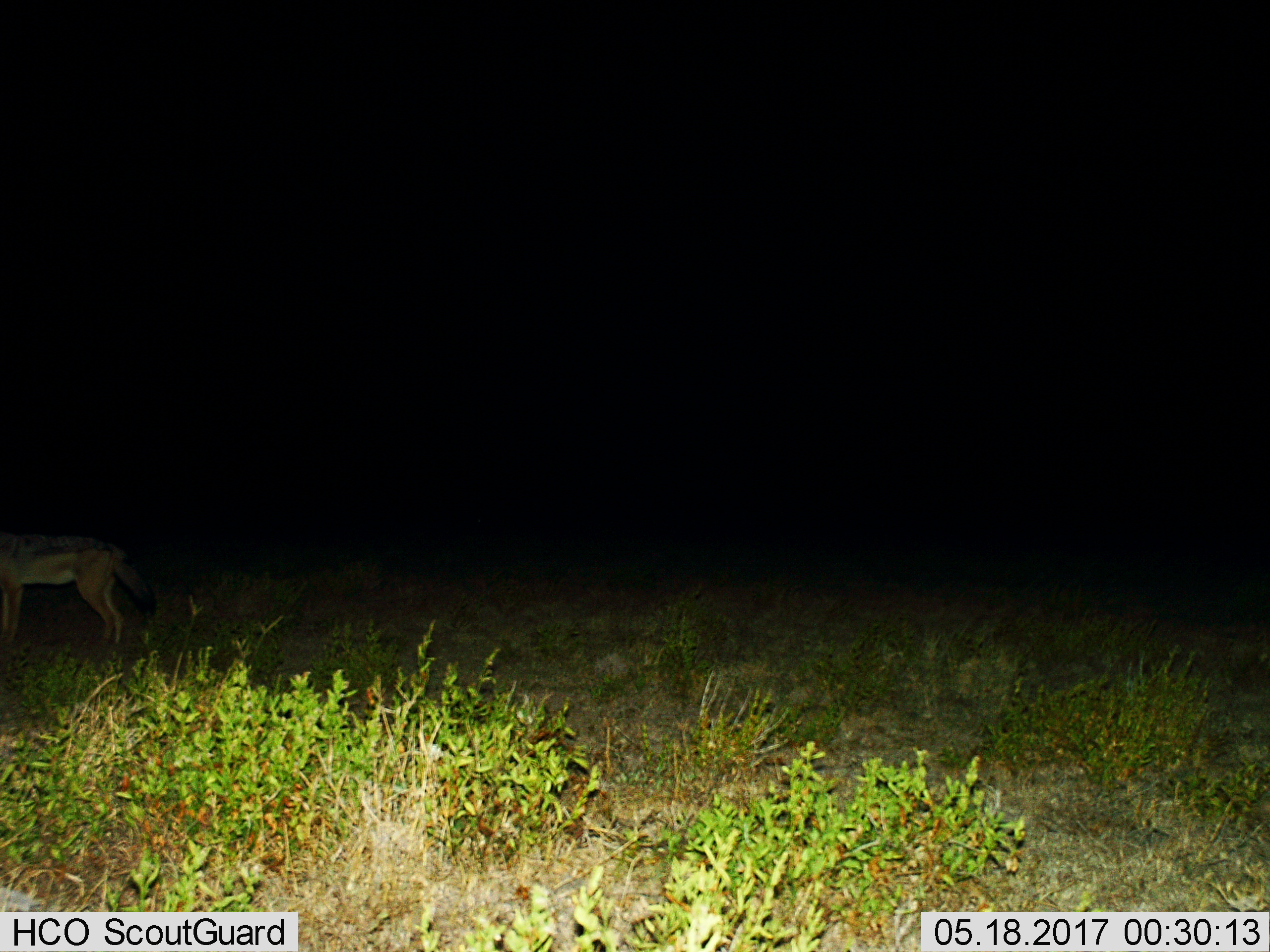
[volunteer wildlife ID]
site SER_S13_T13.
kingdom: Animalia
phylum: Chordata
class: Mammalia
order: Carnivora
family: Canidae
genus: Lupulella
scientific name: Lupulella mesomelas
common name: black-backed jackal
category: jackalblackbacked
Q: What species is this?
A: Jackalblackbacked (black-backed jackal) (Lupulella mesomelas).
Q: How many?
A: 1.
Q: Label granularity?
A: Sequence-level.